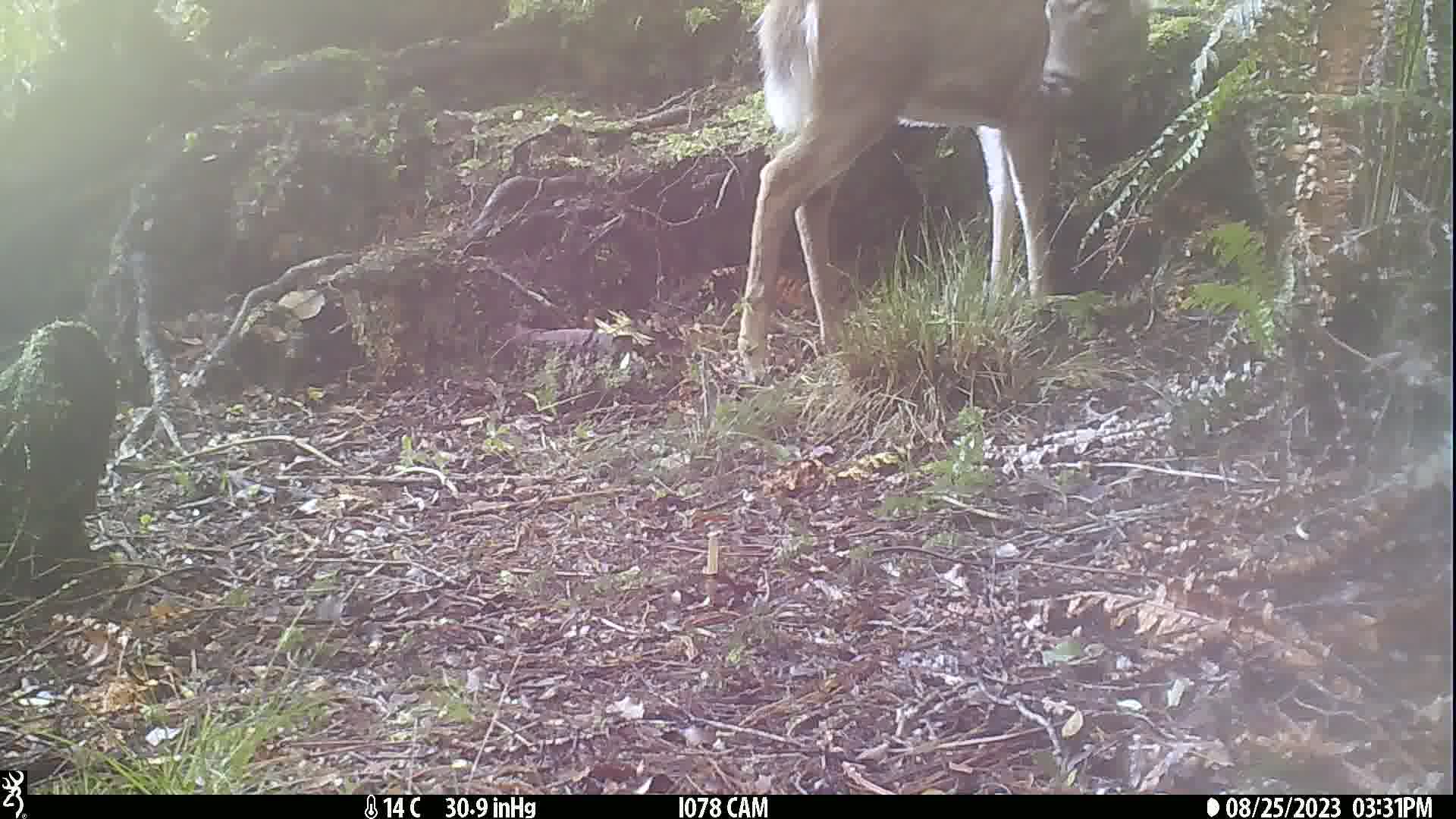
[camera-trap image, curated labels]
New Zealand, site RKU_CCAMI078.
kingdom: Animalia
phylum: Chordata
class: Mammalia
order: Artiodactyla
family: Cervidae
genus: Odocoileus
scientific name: Odocoileus virginianus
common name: white-tailed deer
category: white tailed deer